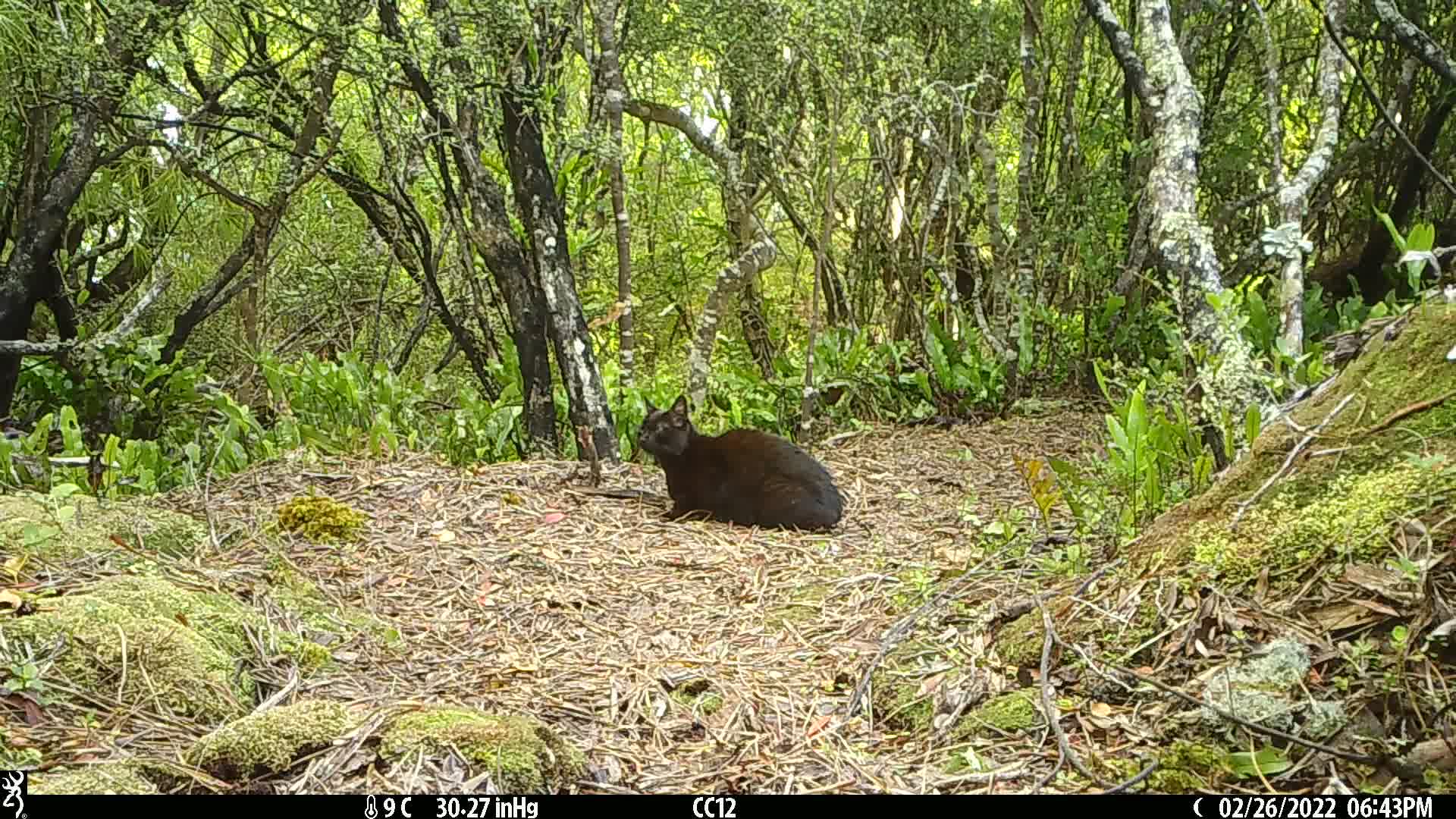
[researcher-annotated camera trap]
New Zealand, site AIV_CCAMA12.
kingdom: Animalia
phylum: Chordata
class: Mammalia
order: Carnivora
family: Felidae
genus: Felis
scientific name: Felis catus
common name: domestic cat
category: cat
Cat (domestic cat) (Felis catus).